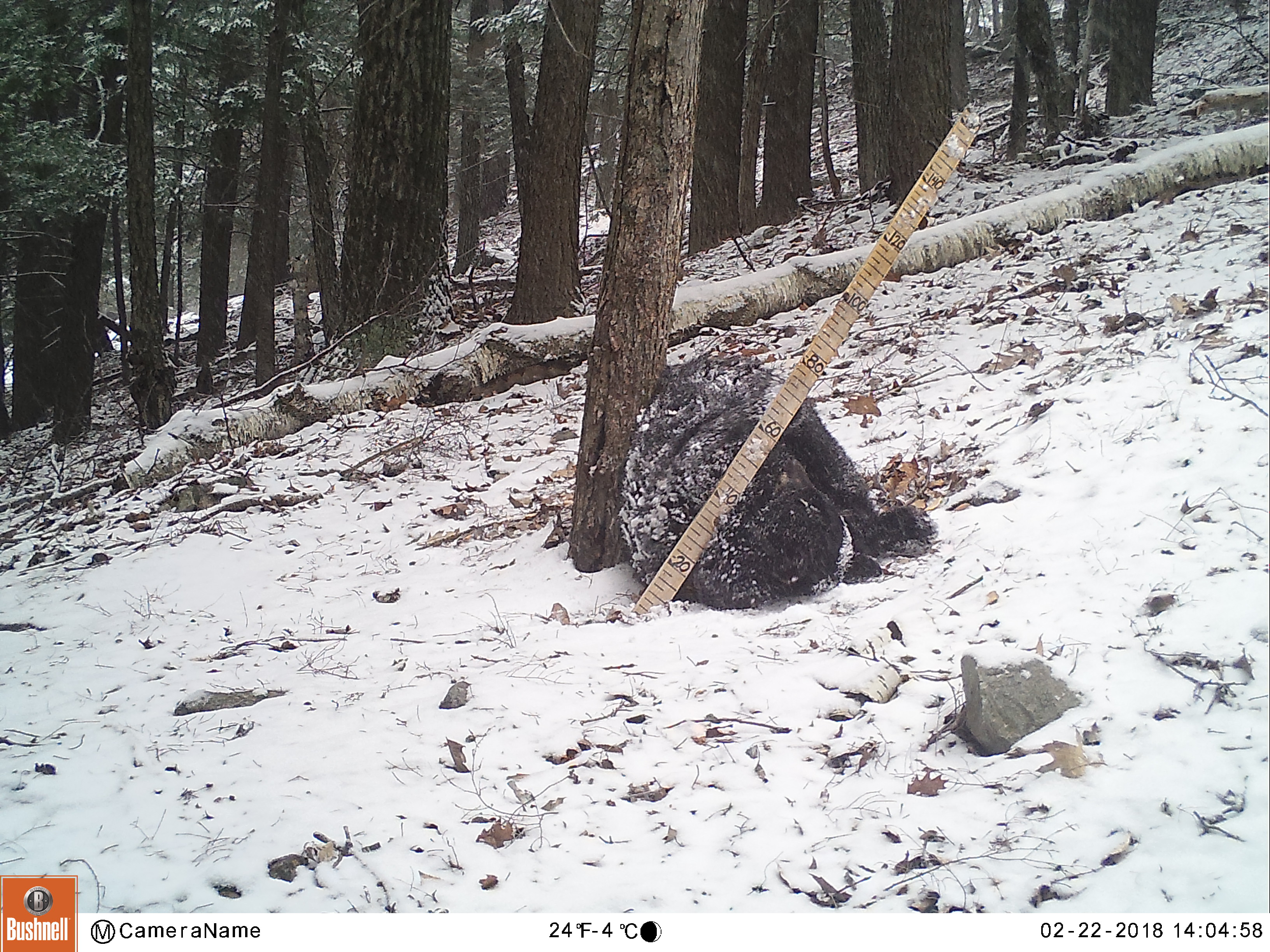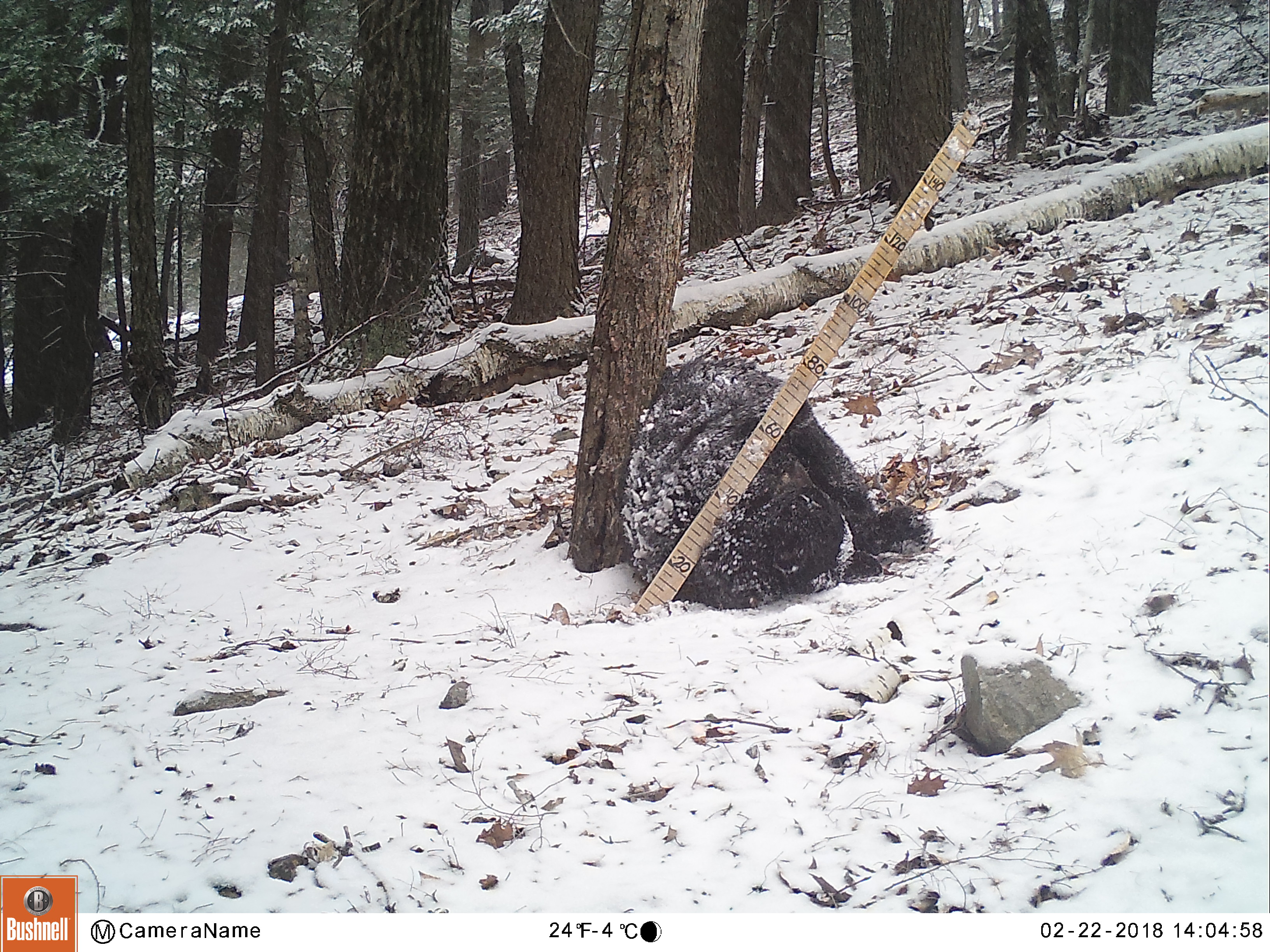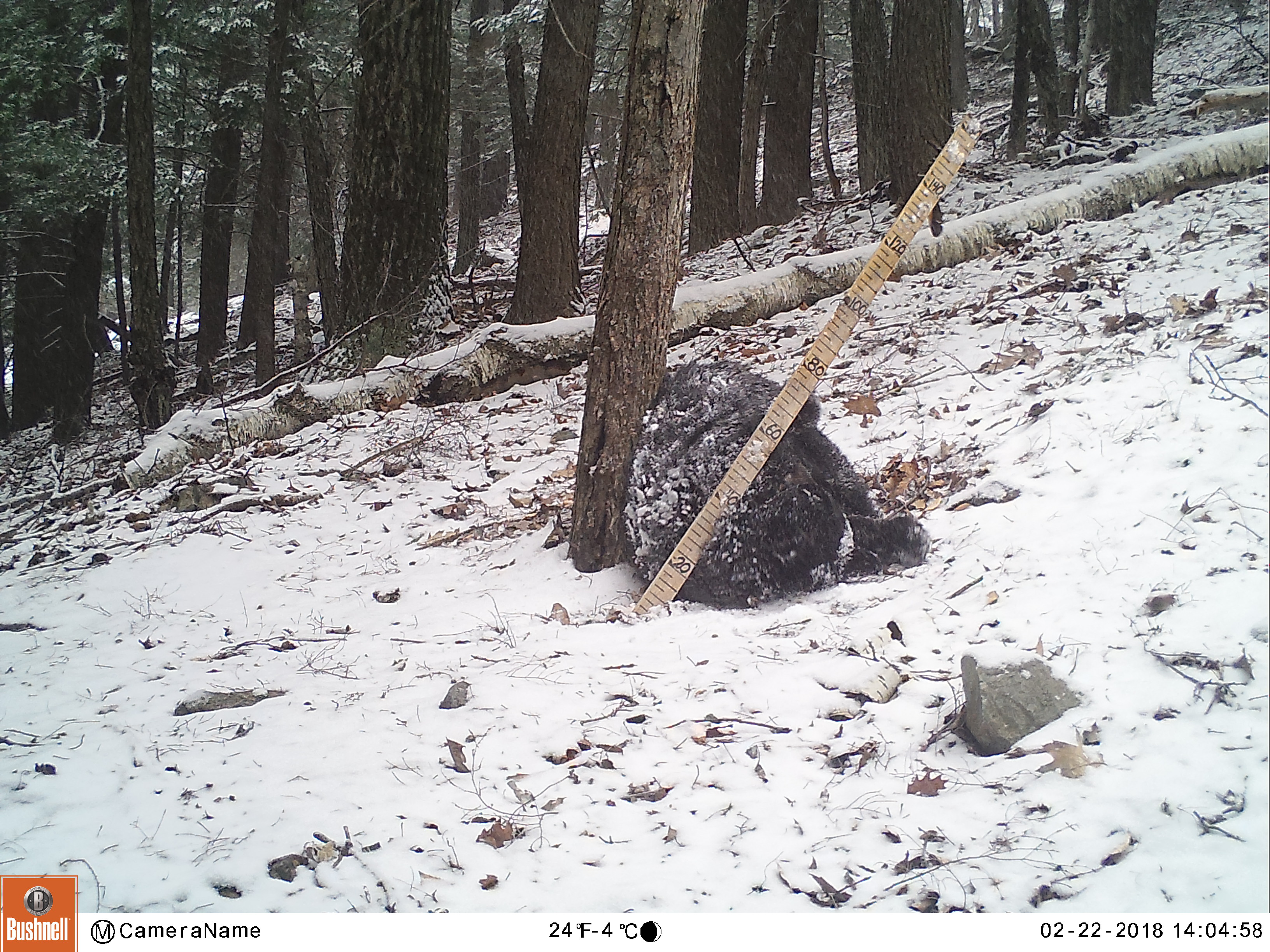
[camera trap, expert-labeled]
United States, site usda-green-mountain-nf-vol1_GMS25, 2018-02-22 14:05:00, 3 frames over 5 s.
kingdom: Animalia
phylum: Chordata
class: Mammalia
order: Carnivora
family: Ursidae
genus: Ursus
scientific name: Ursus americanus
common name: black bear